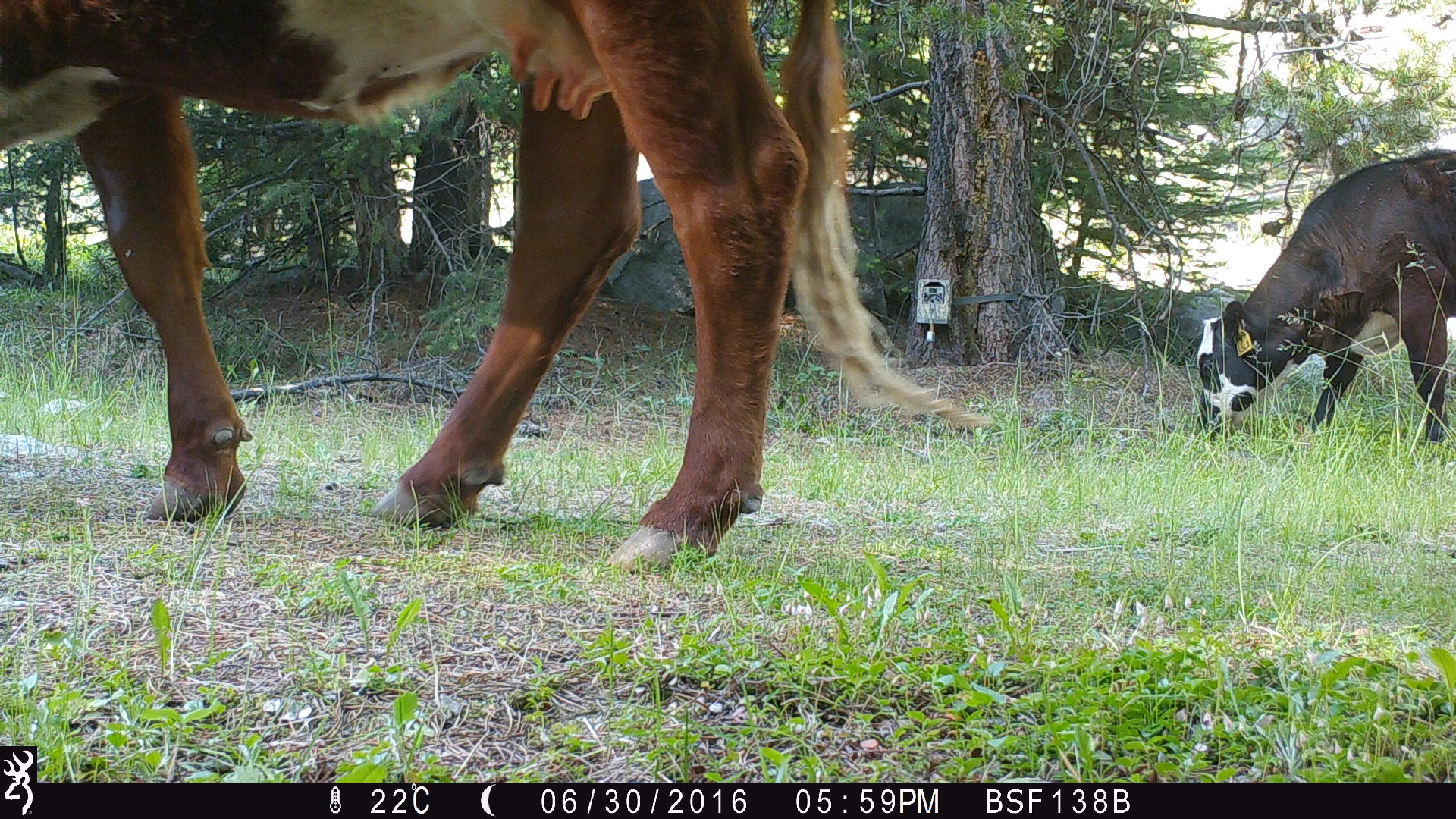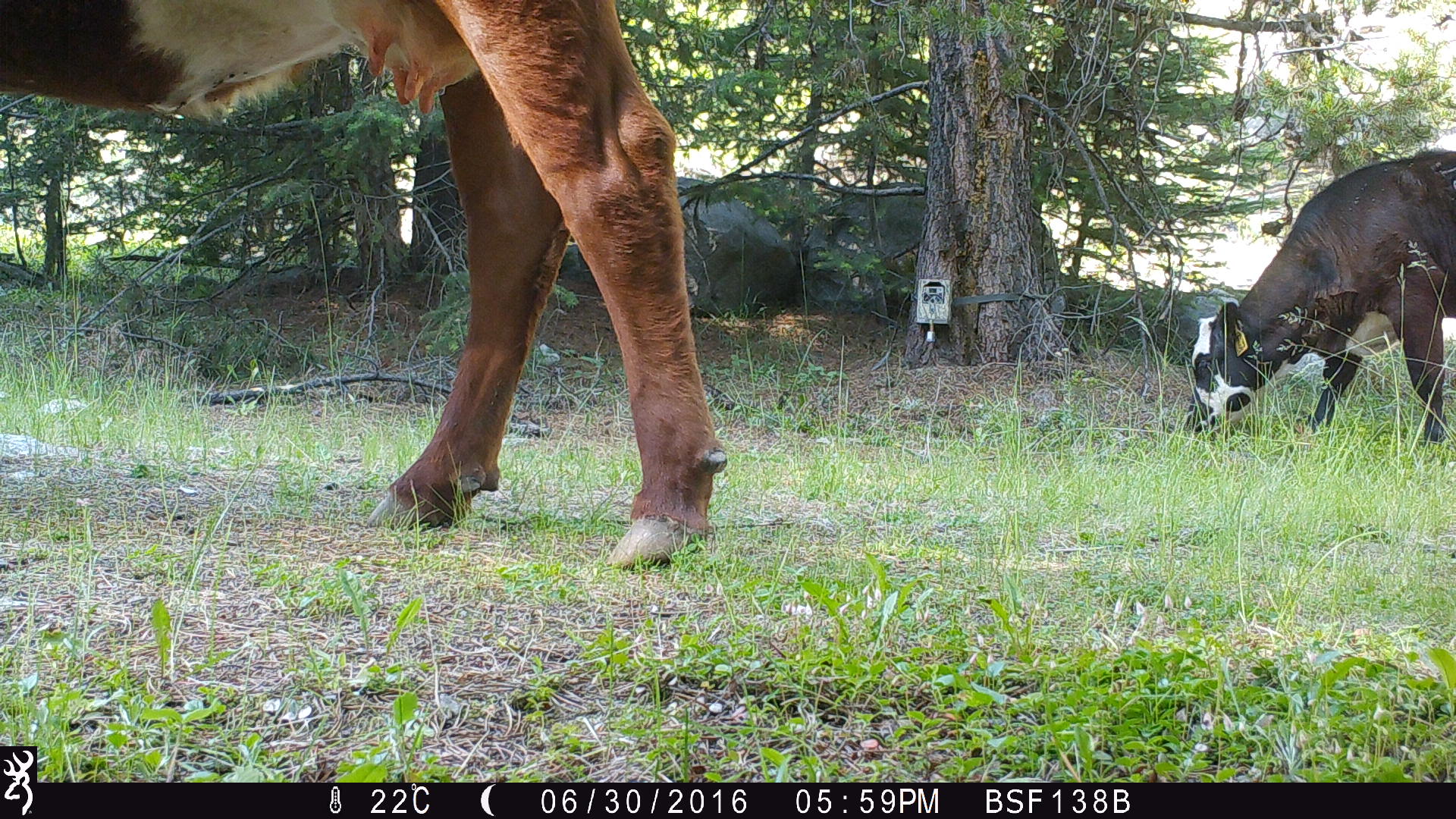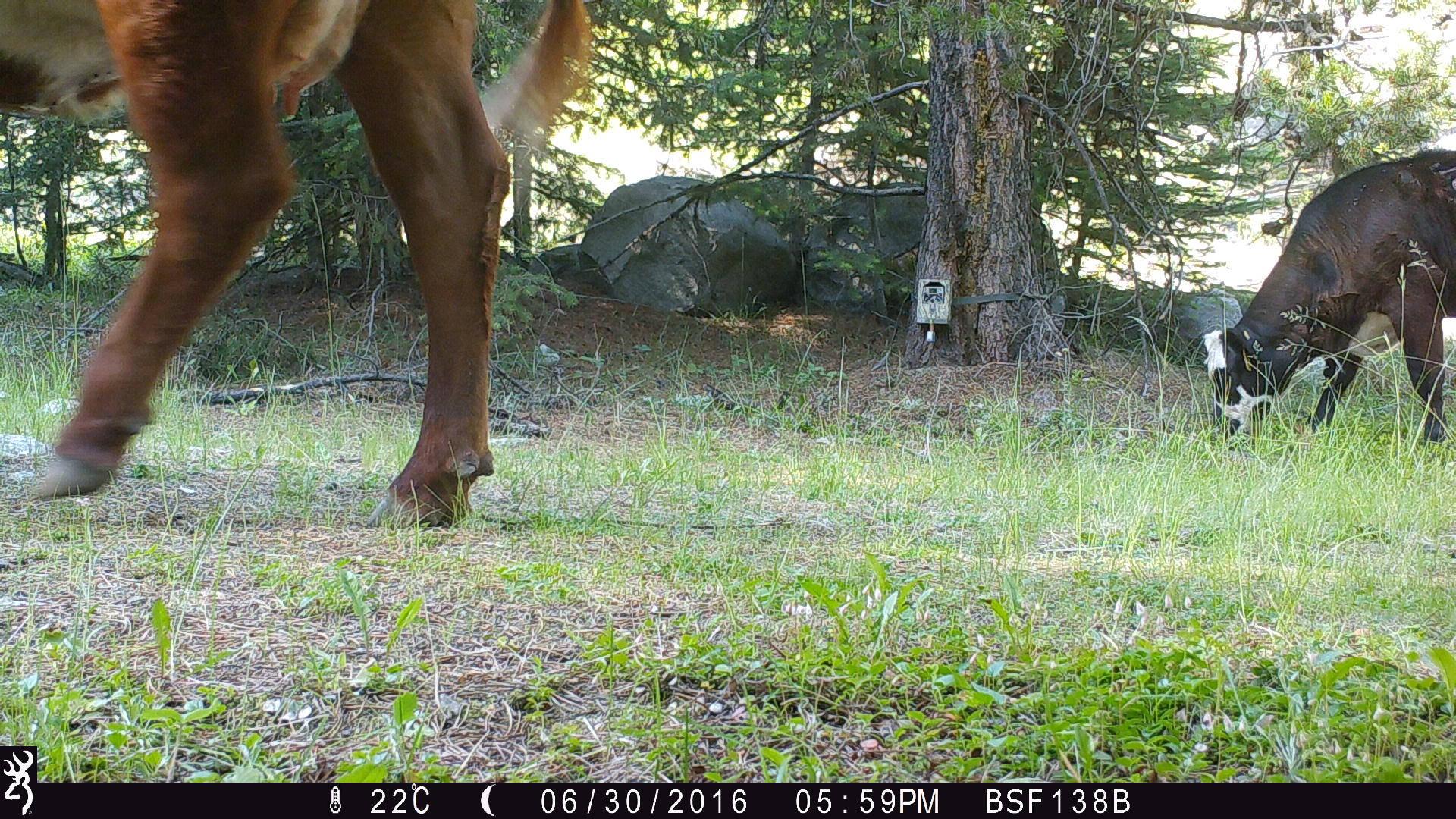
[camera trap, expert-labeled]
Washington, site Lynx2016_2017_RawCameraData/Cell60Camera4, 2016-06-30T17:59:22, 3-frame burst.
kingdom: Animalia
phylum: Chordata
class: Mammalia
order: Artiodactyla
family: Bovidae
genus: Bos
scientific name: Bos taurus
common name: domestic cattle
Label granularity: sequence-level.